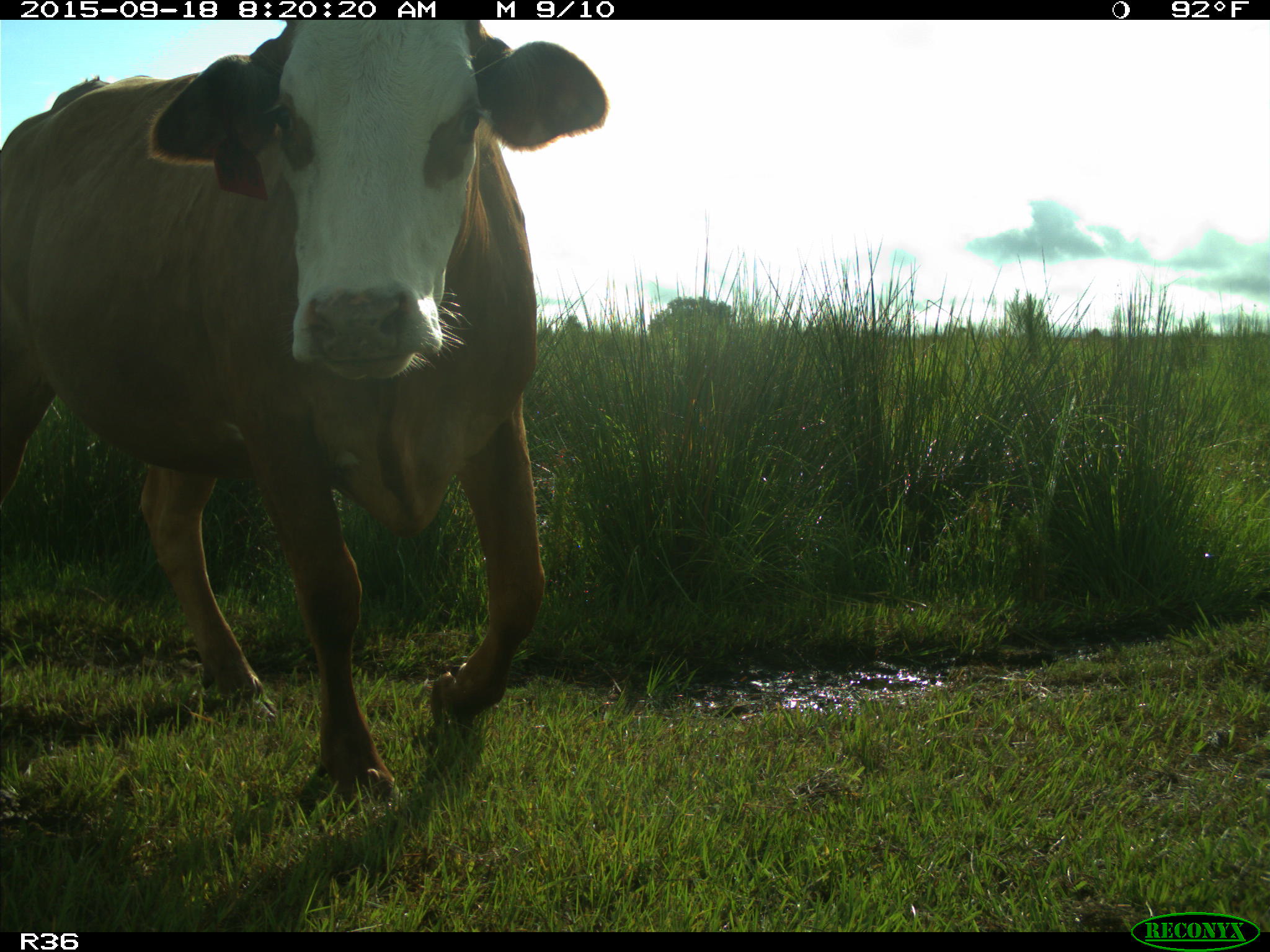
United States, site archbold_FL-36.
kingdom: Animalia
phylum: Chordata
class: Mammalia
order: Artiodactyla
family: Bovidae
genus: Bos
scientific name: Bos taurus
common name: domestic cow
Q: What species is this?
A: Bos taurus (domestic cow).